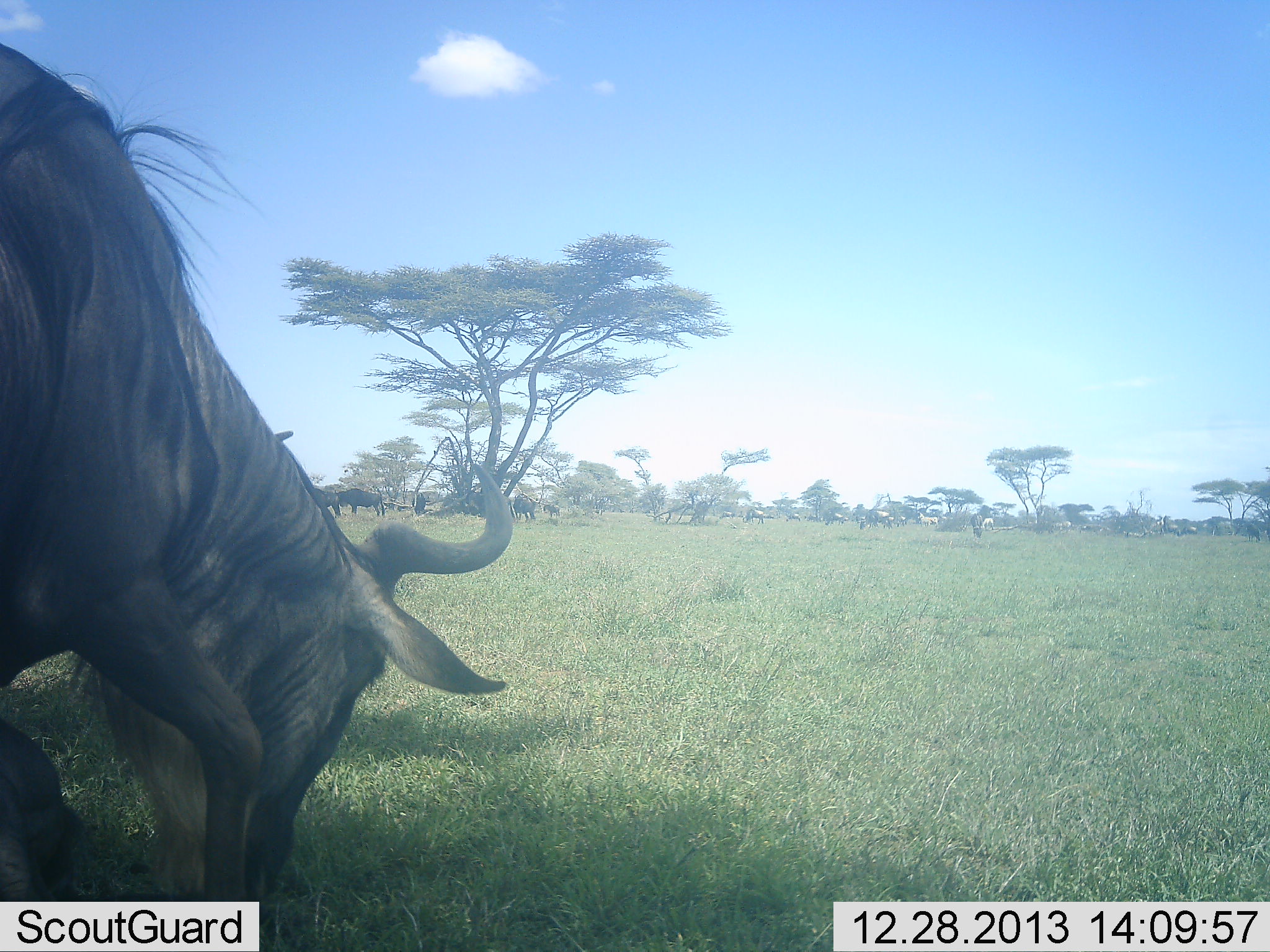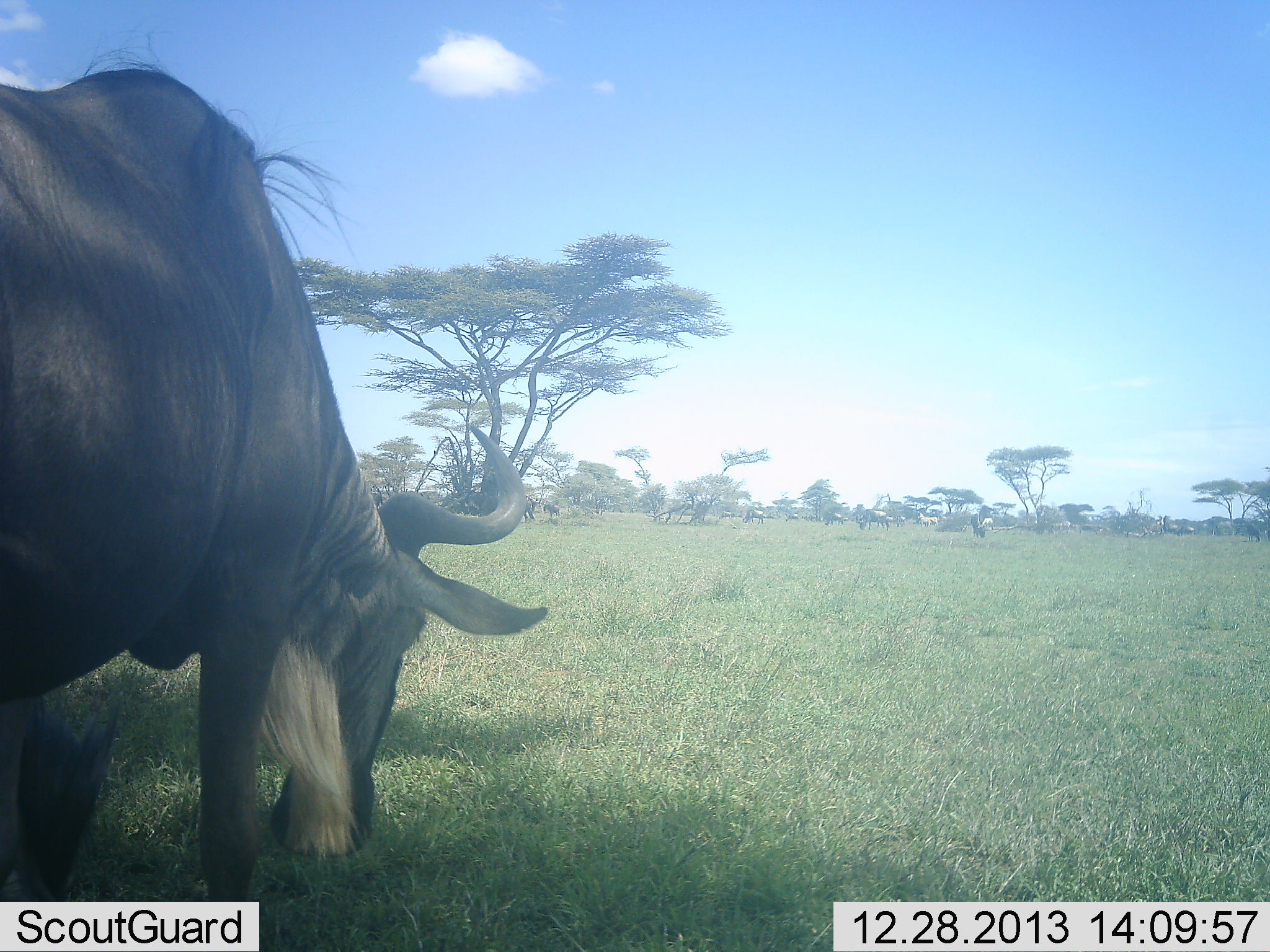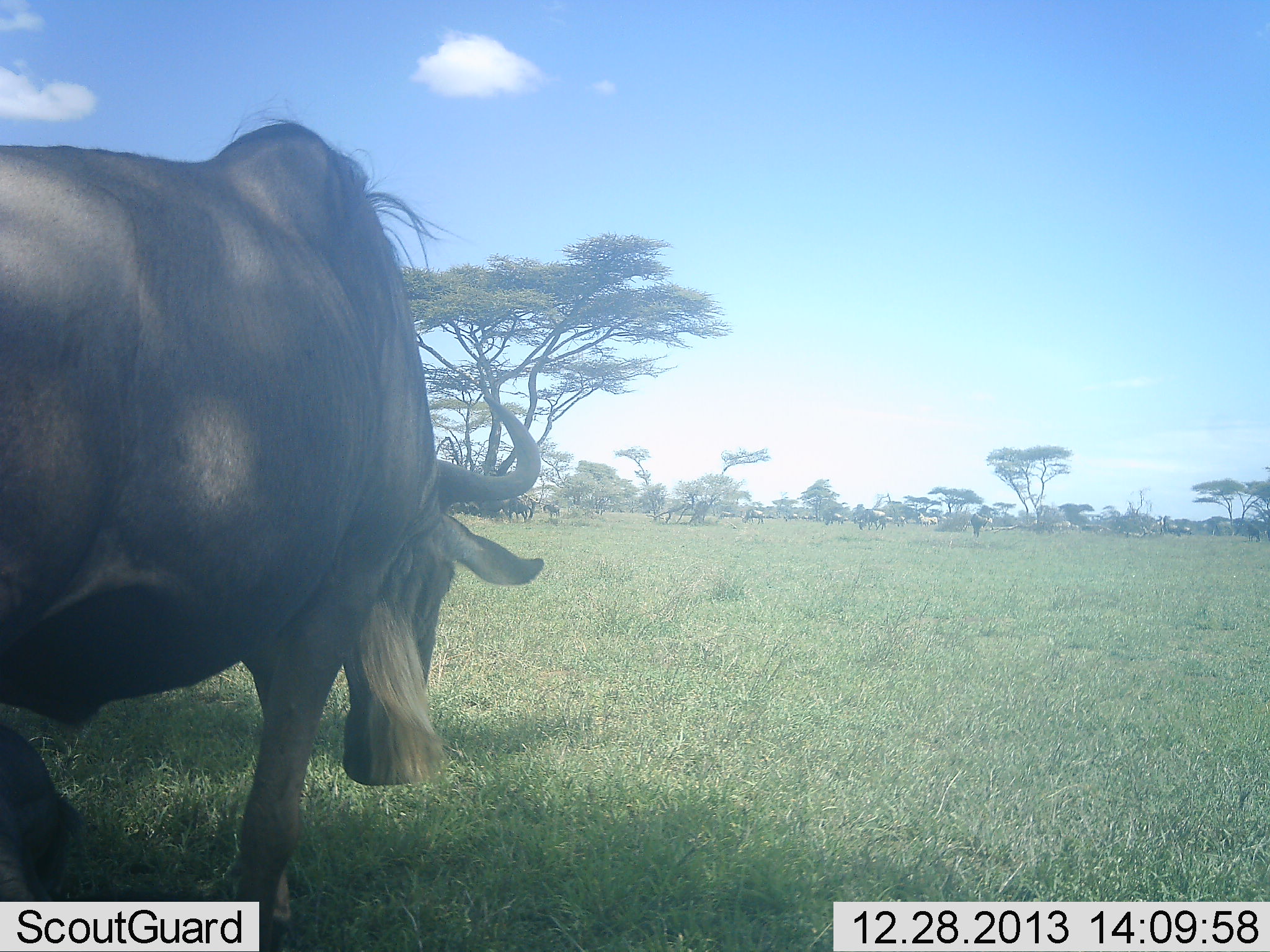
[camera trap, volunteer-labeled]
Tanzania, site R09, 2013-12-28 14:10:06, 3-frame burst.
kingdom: Animalia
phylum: Chordata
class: Mammalia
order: Artiodactyla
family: Bovidae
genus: Connochaetes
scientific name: Connochaetes taurinus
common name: blue wildebeest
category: wildebeest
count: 11-50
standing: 45%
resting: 9%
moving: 73%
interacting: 0%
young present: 9%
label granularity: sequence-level